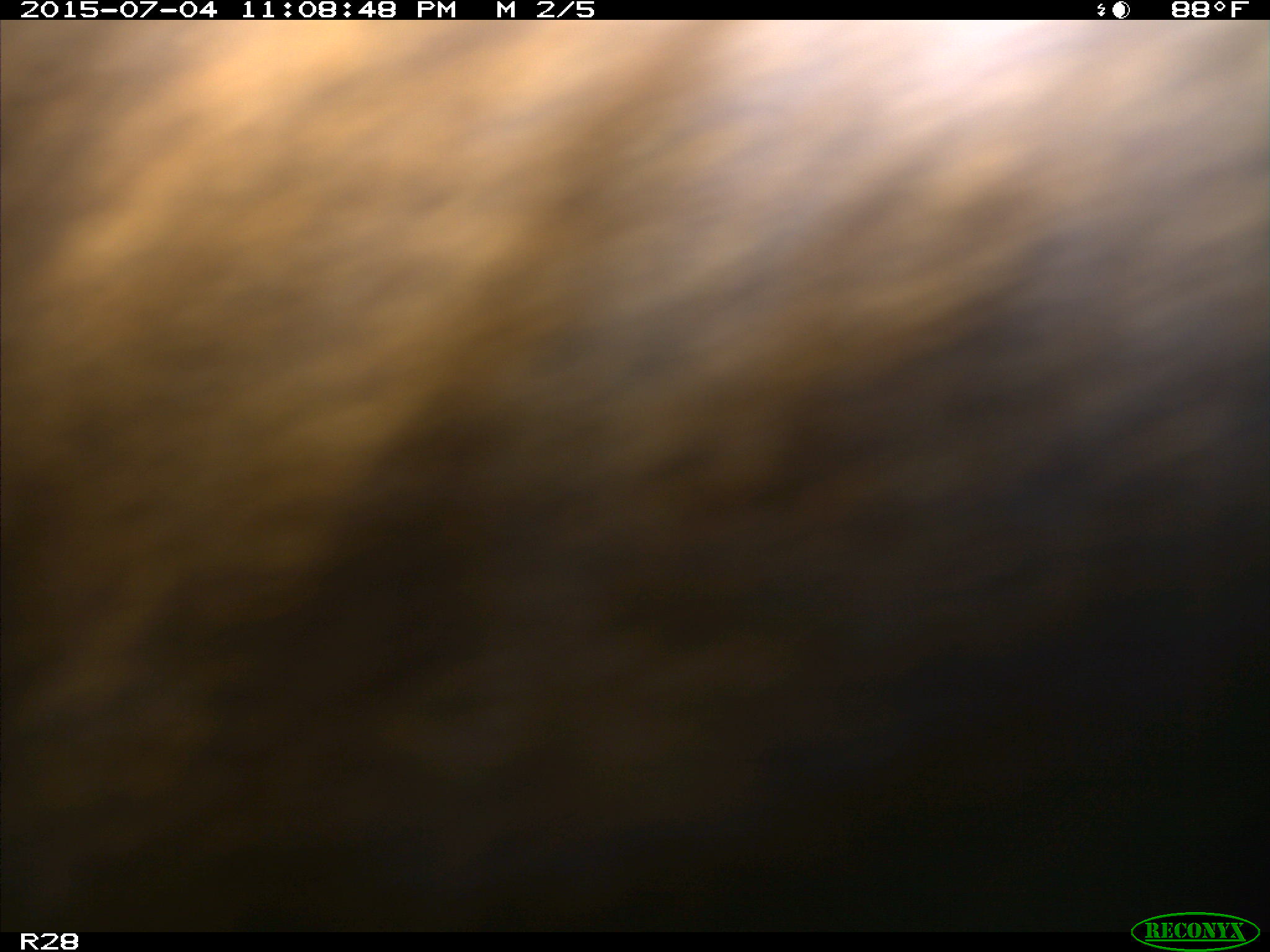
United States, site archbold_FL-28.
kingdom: Animalia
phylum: Chordata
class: Mammalia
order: Artiodactyla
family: Bovidae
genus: Bos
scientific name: Bos taurus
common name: domestic cow